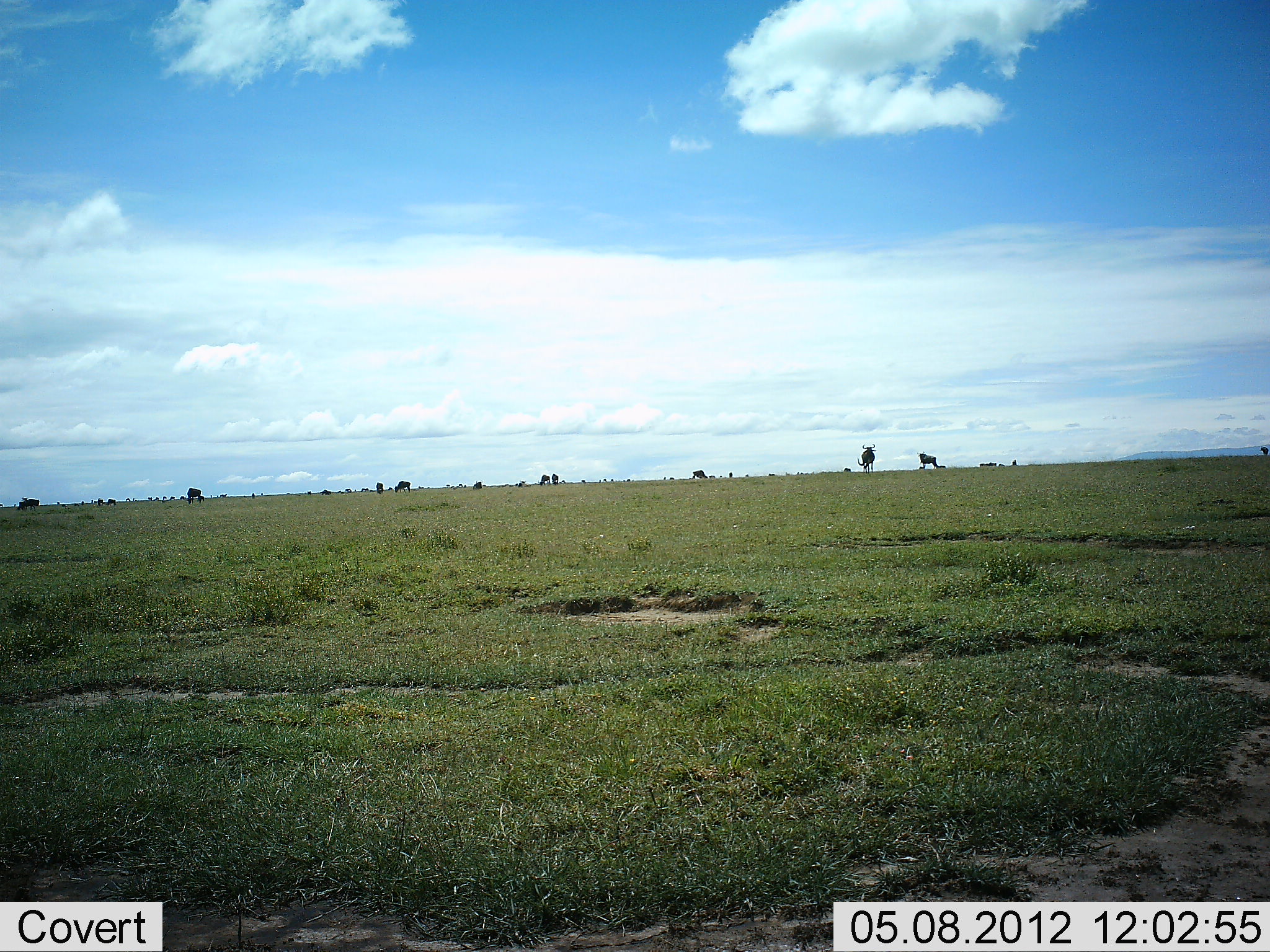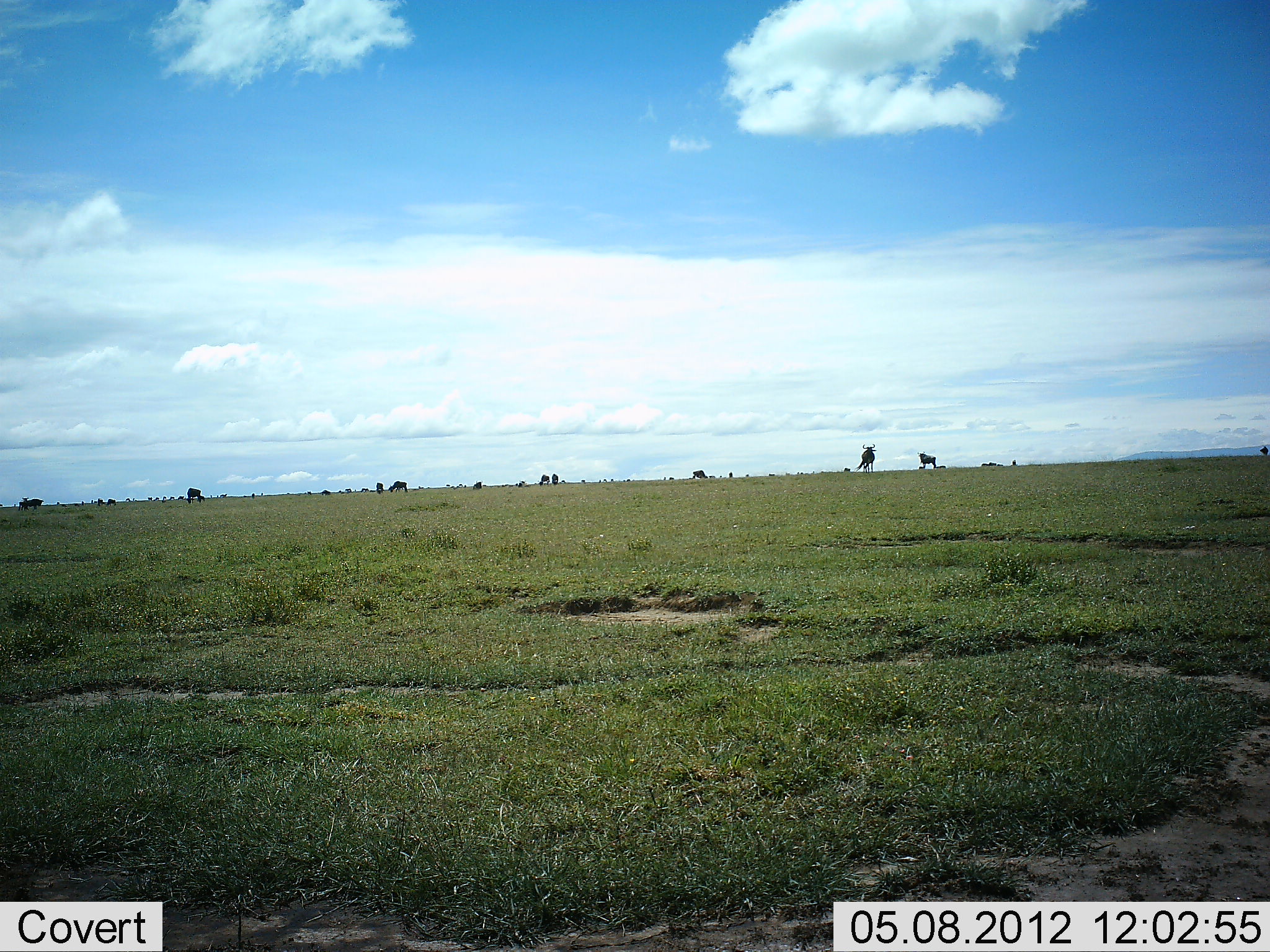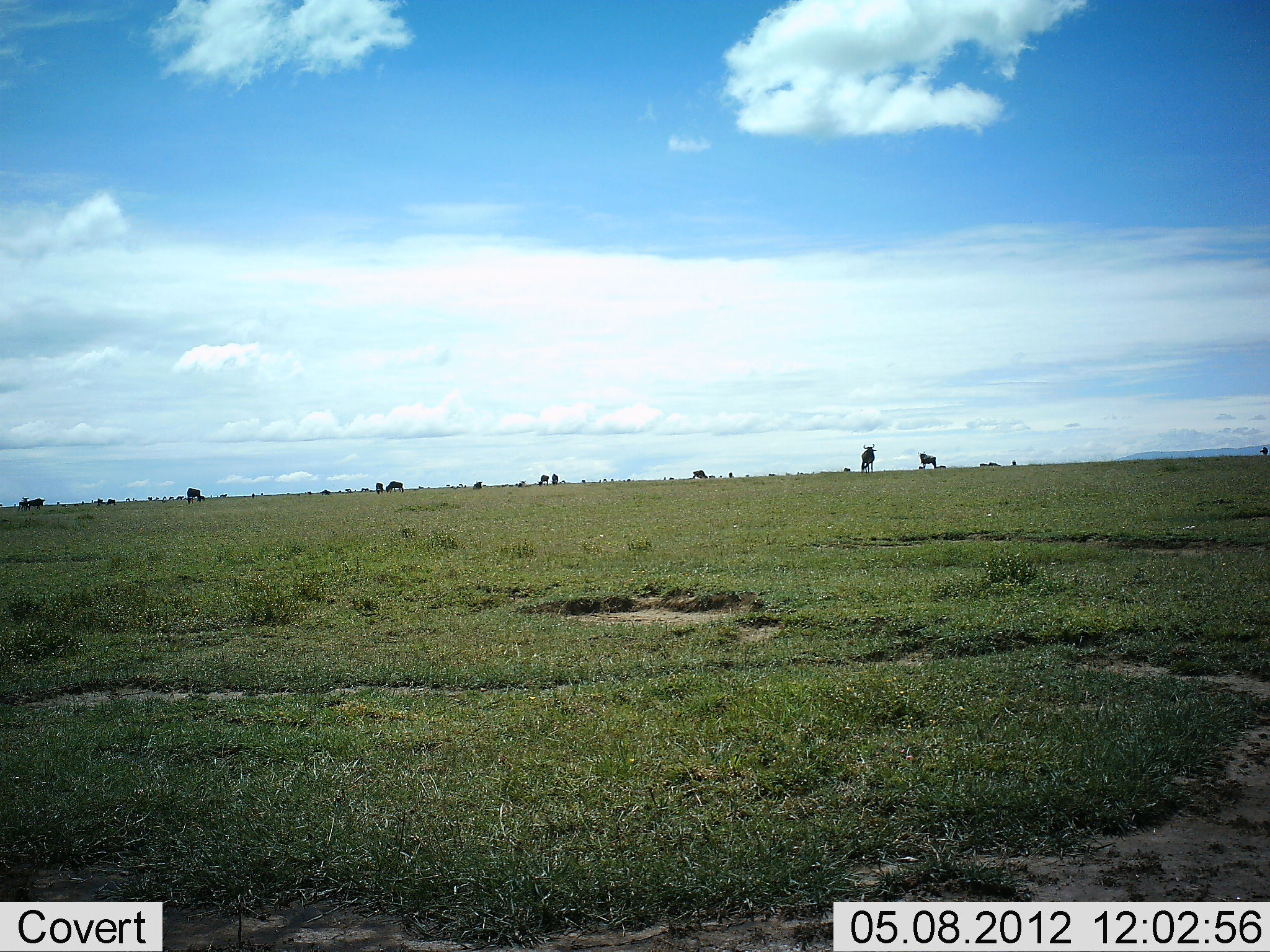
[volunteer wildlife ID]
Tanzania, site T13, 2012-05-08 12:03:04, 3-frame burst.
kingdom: Animalia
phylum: Chordata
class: Mammalia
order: Artiodactyla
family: Bovidae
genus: Connochaetes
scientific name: Connochaetes taurinus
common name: blue wildebeest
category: wildebeest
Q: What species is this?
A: Wildebeest (blue wildebeest) (Connochaetes taurinus).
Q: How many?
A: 11-50.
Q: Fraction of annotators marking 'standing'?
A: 100%.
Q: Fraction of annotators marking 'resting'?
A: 0%.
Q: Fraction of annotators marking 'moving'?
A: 20%.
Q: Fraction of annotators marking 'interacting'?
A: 0%.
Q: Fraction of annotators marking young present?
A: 0%.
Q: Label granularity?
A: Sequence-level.